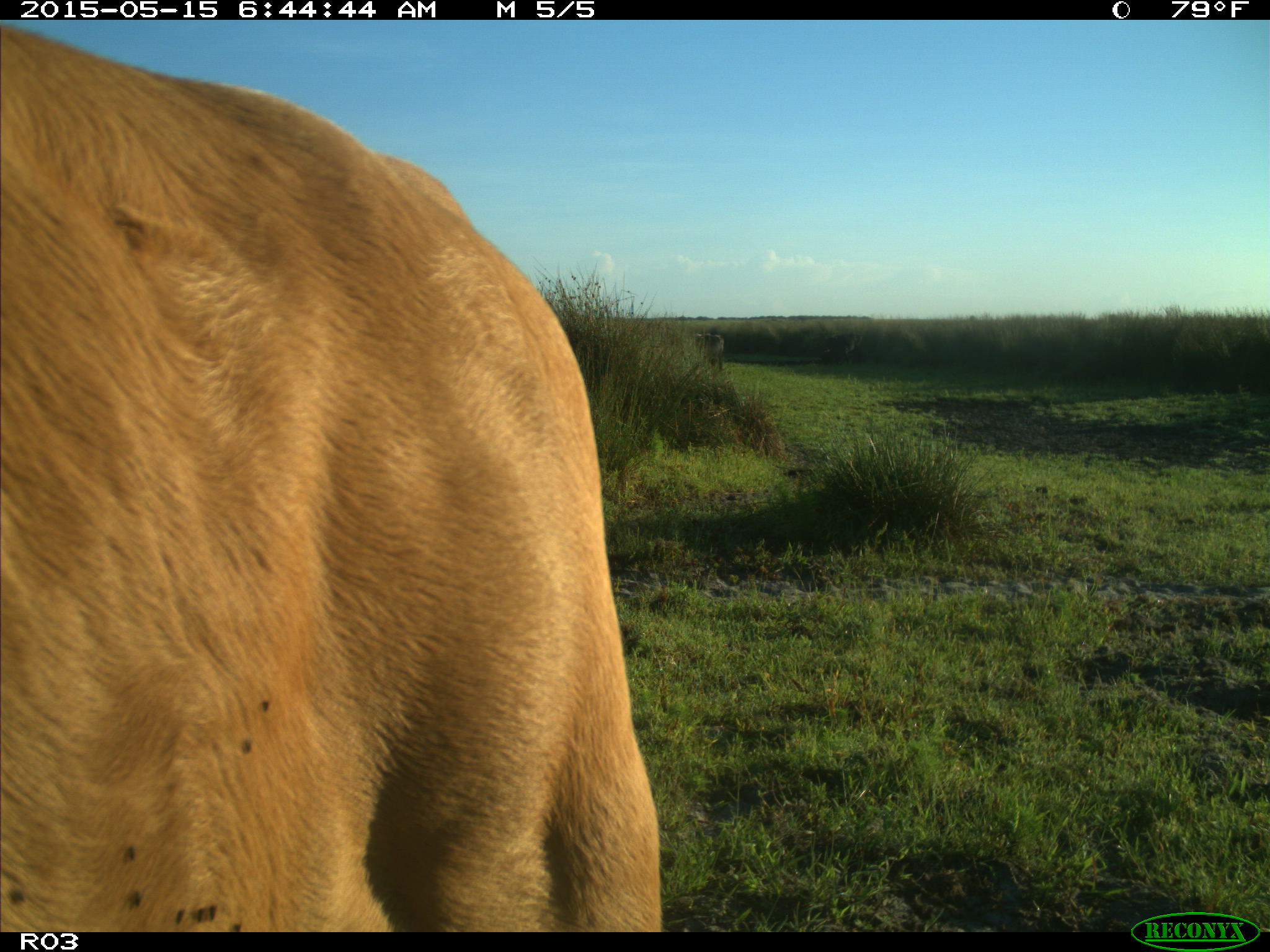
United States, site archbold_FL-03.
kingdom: Animalia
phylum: Chordata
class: Mammalia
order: Artiodactyla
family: Bovidae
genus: Bos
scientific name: Bos taurus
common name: domestic cow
Bos taurus (domestic cow).